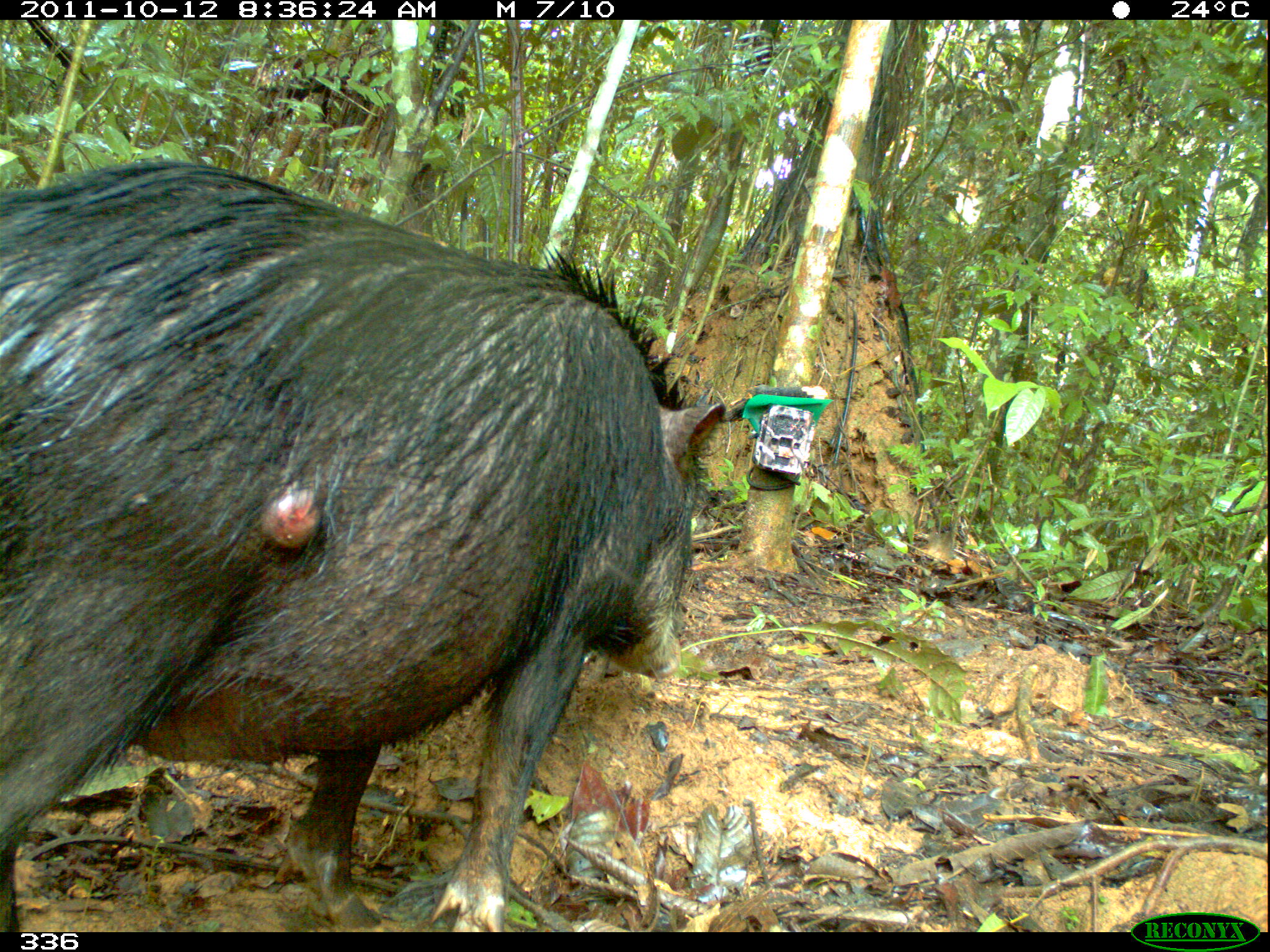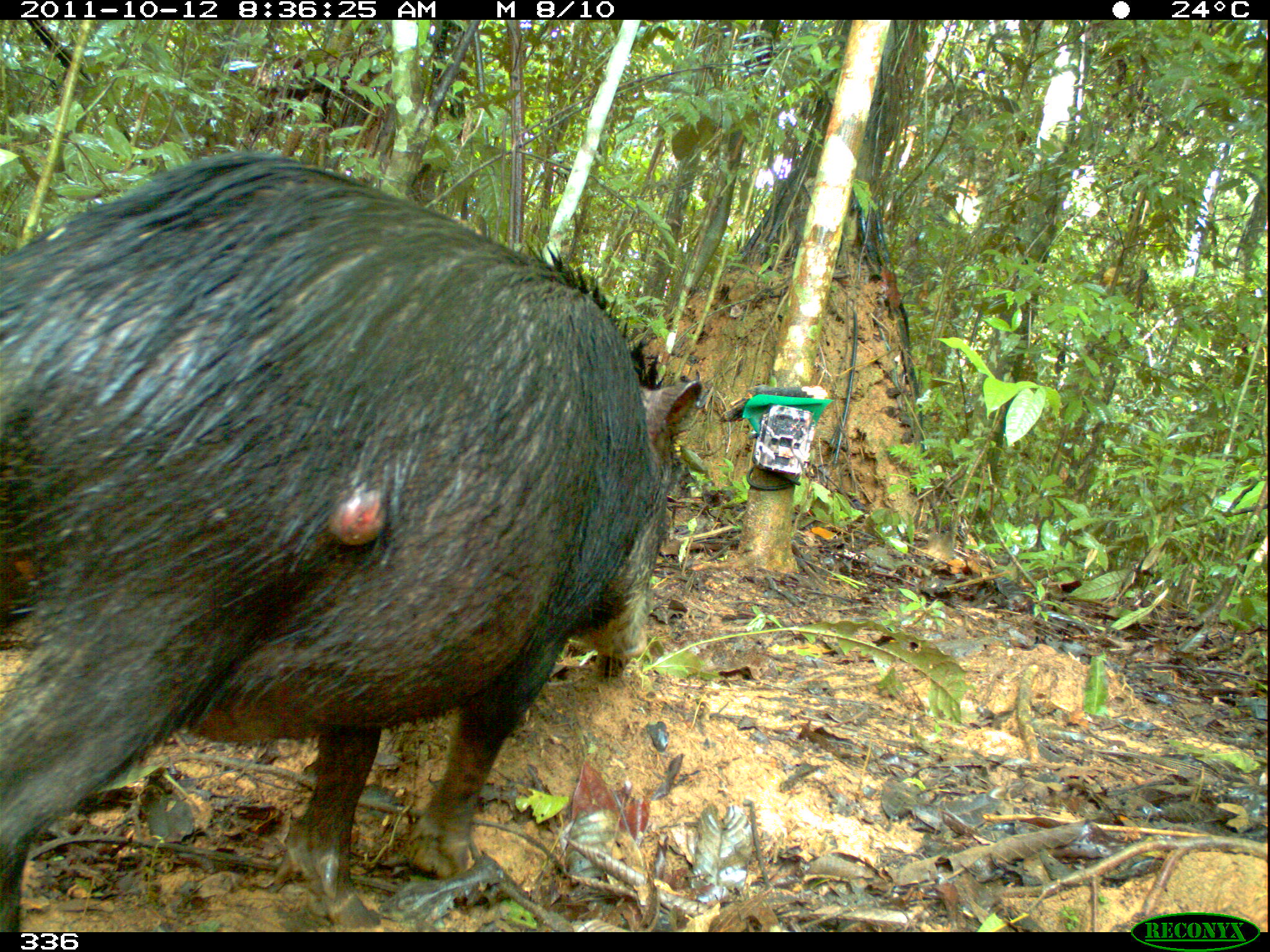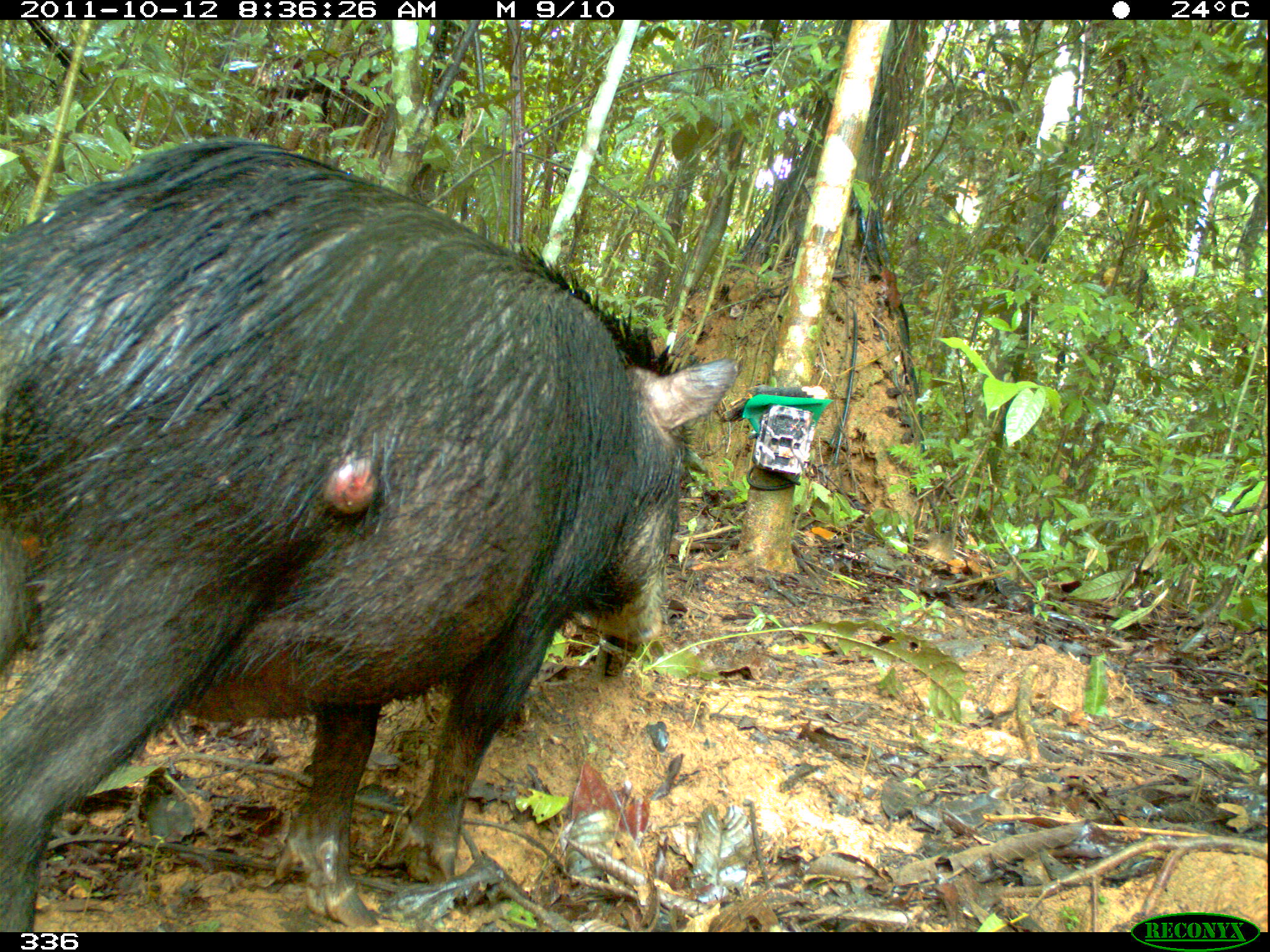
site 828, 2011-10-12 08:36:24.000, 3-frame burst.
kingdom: Animalia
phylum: Chordata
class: Mammalia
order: Artiodactyla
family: Tayassuidae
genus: Tayassu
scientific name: Tayassu pecari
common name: white-lipped peccary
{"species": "Tayassu pecari (white-lipped peccary)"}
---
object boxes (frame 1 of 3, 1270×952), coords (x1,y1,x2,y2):
tayassu pecari: (1,163,727,932)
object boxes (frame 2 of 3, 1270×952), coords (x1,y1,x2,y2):
tayassu pecari: (0,149,701,928)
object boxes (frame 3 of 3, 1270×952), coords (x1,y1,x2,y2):
tayassu pecari: (0,138,738,928)